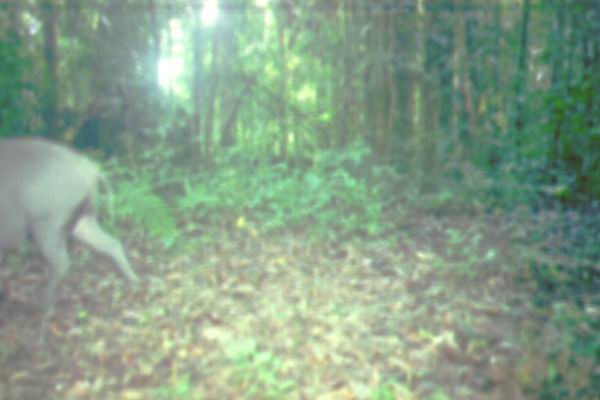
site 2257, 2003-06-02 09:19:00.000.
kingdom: Animalia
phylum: Chordata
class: Mammalia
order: Artiodactyla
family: Suidae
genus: Sus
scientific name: Sus scrofa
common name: wild boar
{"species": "Sus scrofa (wild boar)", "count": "1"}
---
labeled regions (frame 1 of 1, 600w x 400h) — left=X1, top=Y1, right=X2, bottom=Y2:
sus scrofa: left=1, top=136, right=140, bottom=311